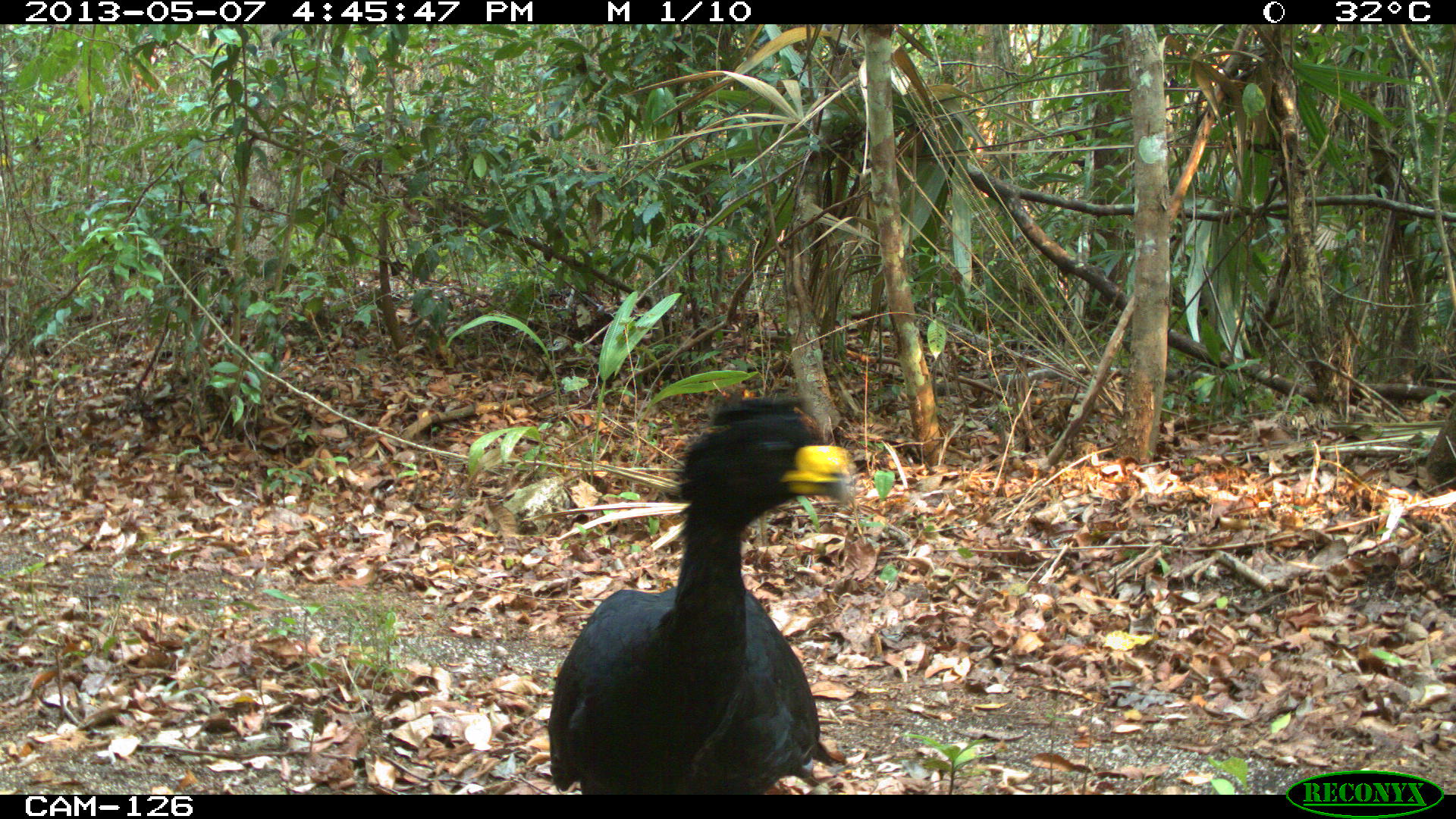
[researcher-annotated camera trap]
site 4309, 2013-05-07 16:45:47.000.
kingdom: Animalia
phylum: Chordata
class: Aves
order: Galliformes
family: Cracidae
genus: Crax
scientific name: Crax rubra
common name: great curassow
Crax rubra (great curassow), count 1, sex male.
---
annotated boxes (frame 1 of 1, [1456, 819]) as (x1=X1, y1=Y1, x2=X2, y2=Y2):
crax rubra: (x1=545, y1=381, x2=858, y2=795)